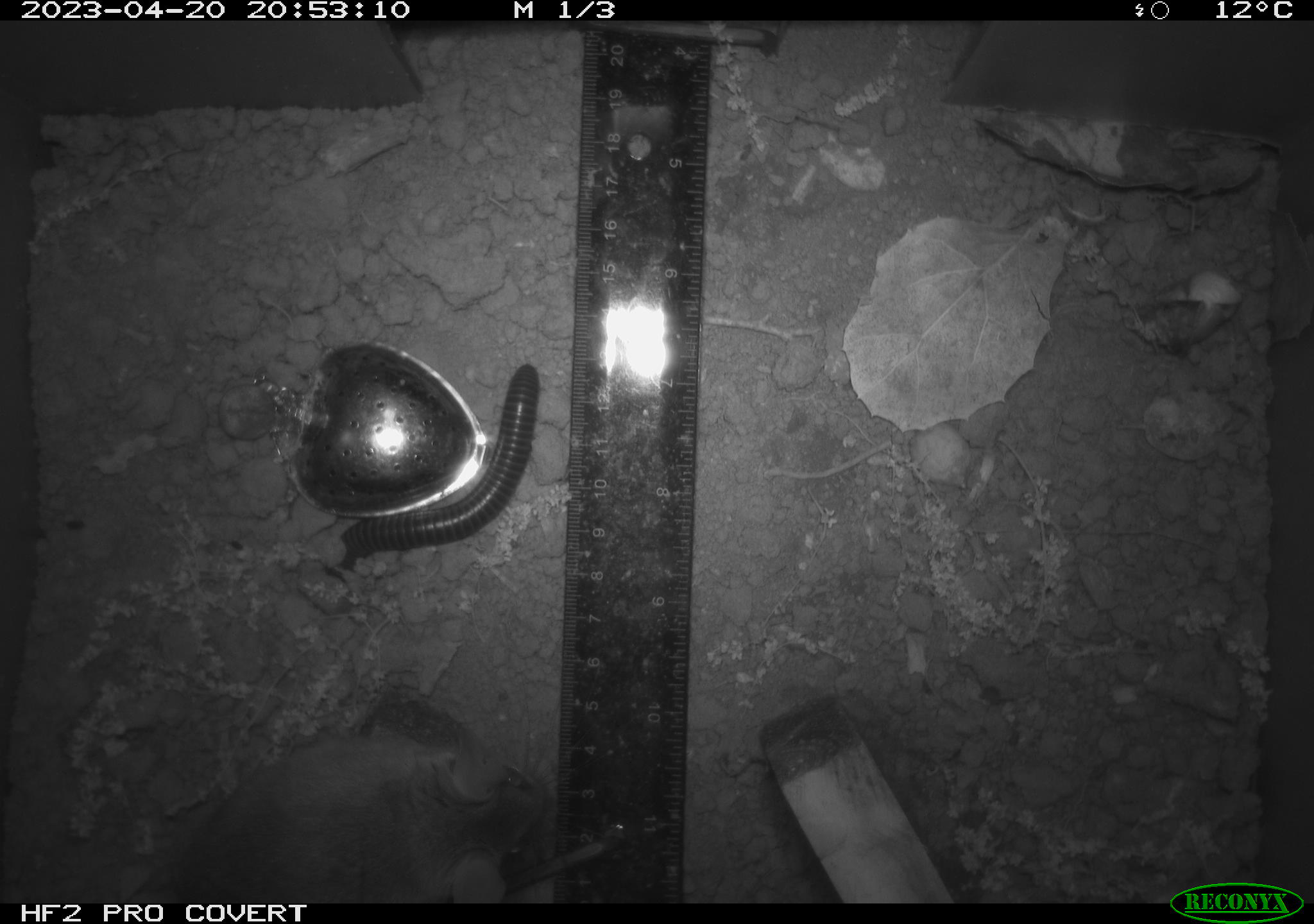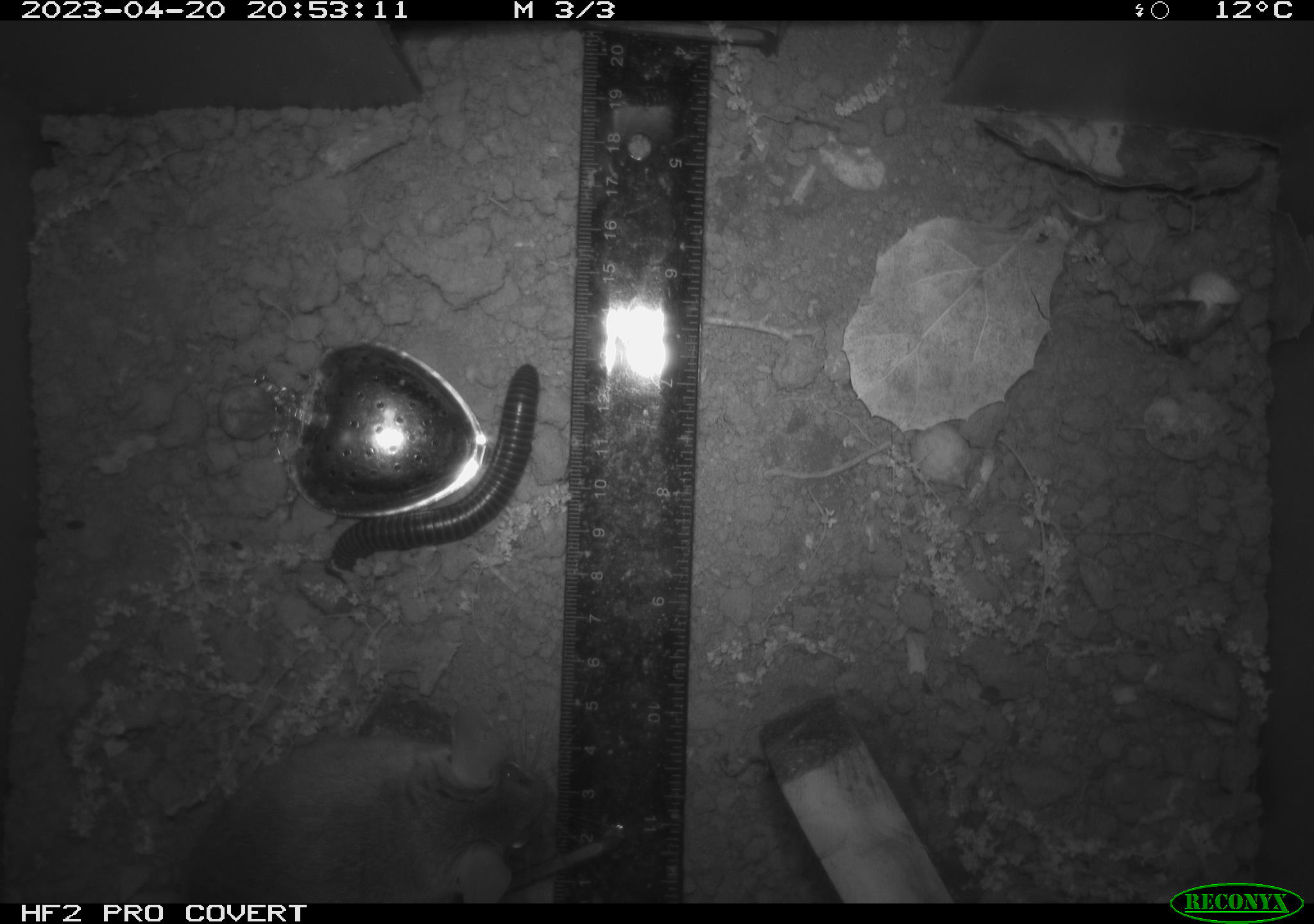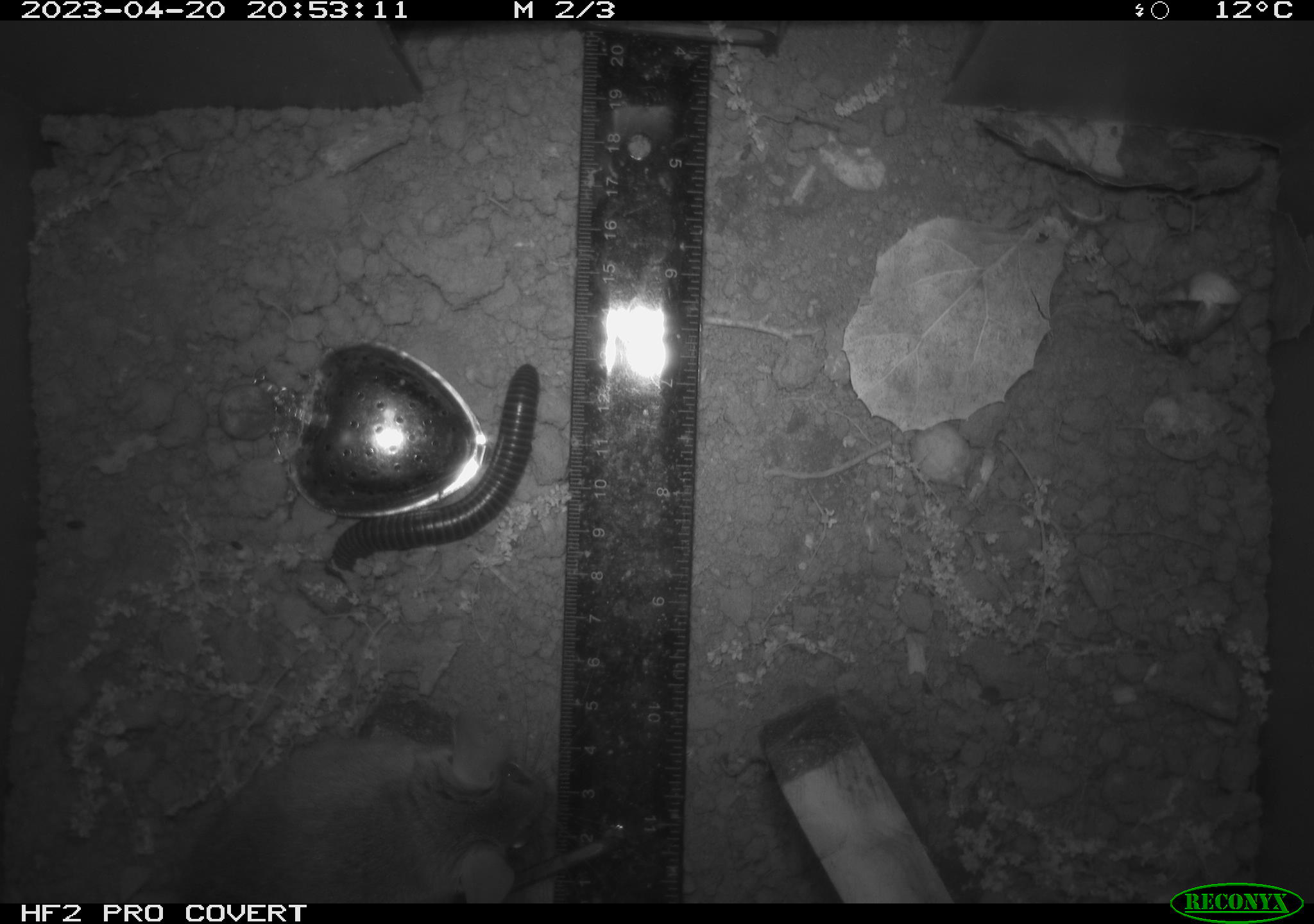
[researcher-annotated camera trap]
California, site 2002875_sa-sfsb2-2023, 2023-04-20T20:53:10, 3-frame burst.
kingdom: Animalia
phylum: Arthropoda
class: Diplopoda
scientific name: Diplopoda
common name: millipedes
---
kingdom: Animalia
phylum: Chordata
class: Mammalia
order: Rodentia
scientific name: Rodentia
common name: mouse species